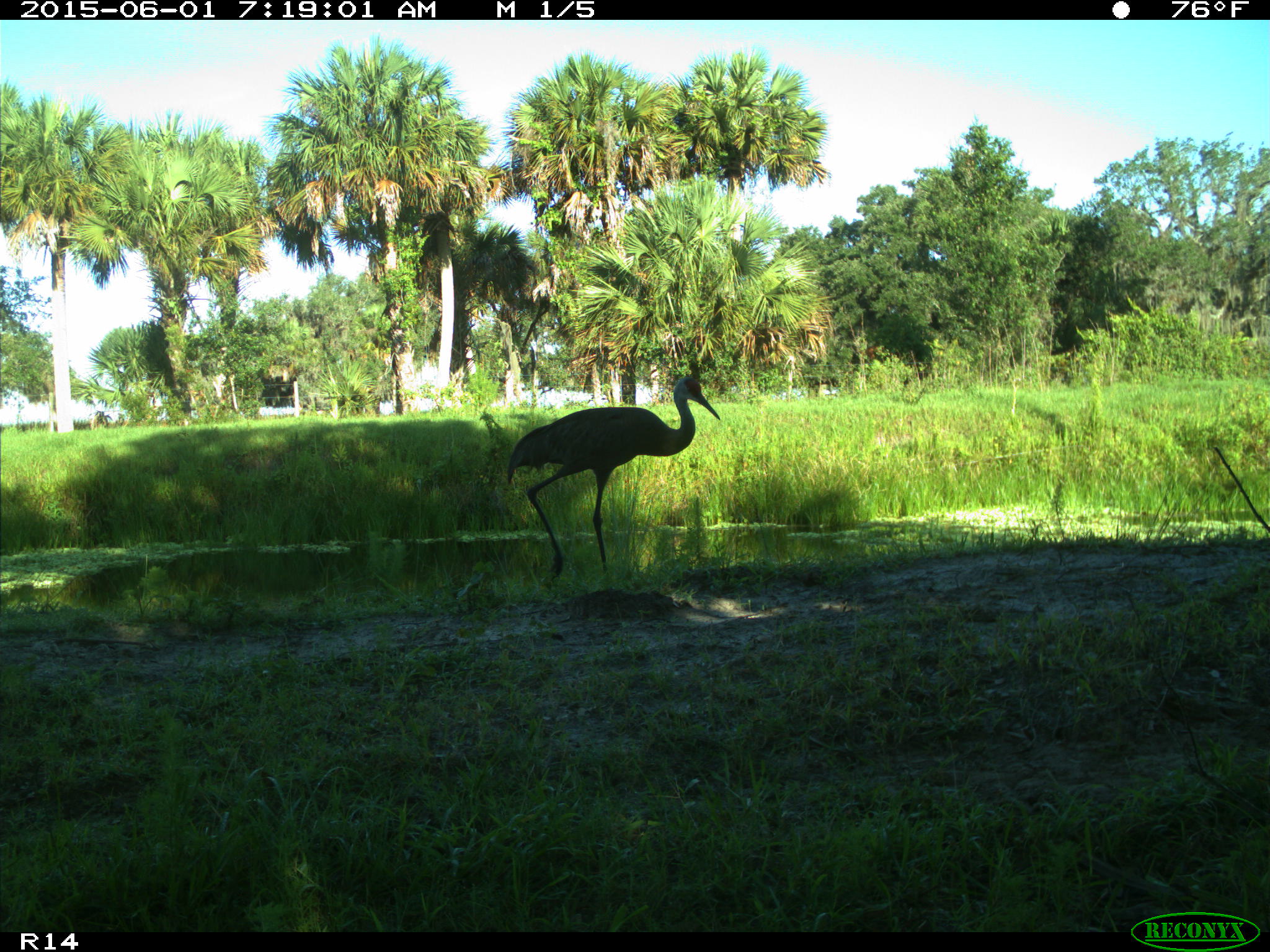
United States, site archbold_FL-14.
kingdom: Animalia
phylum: Chordata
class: Aves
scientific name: Aves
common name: birds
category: unidentified bird